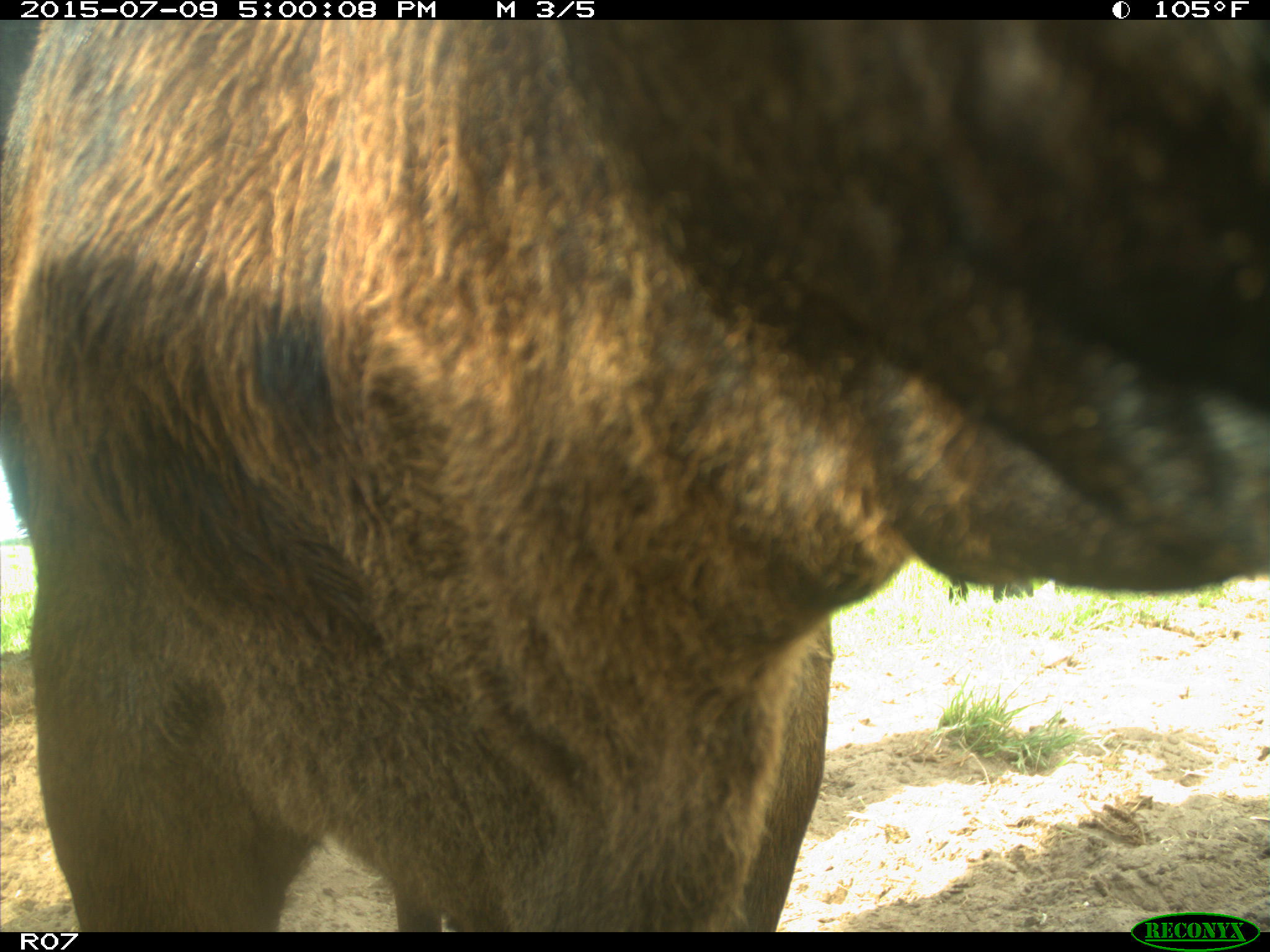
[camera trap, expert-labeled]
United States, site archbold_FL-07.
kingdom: Animalia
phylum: Chordata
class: Mammalia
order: Artiodactyla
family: Bovidae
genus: Bos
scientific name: Bos taurus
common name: domestic cow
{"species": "Bos taurus (domestic cow)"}